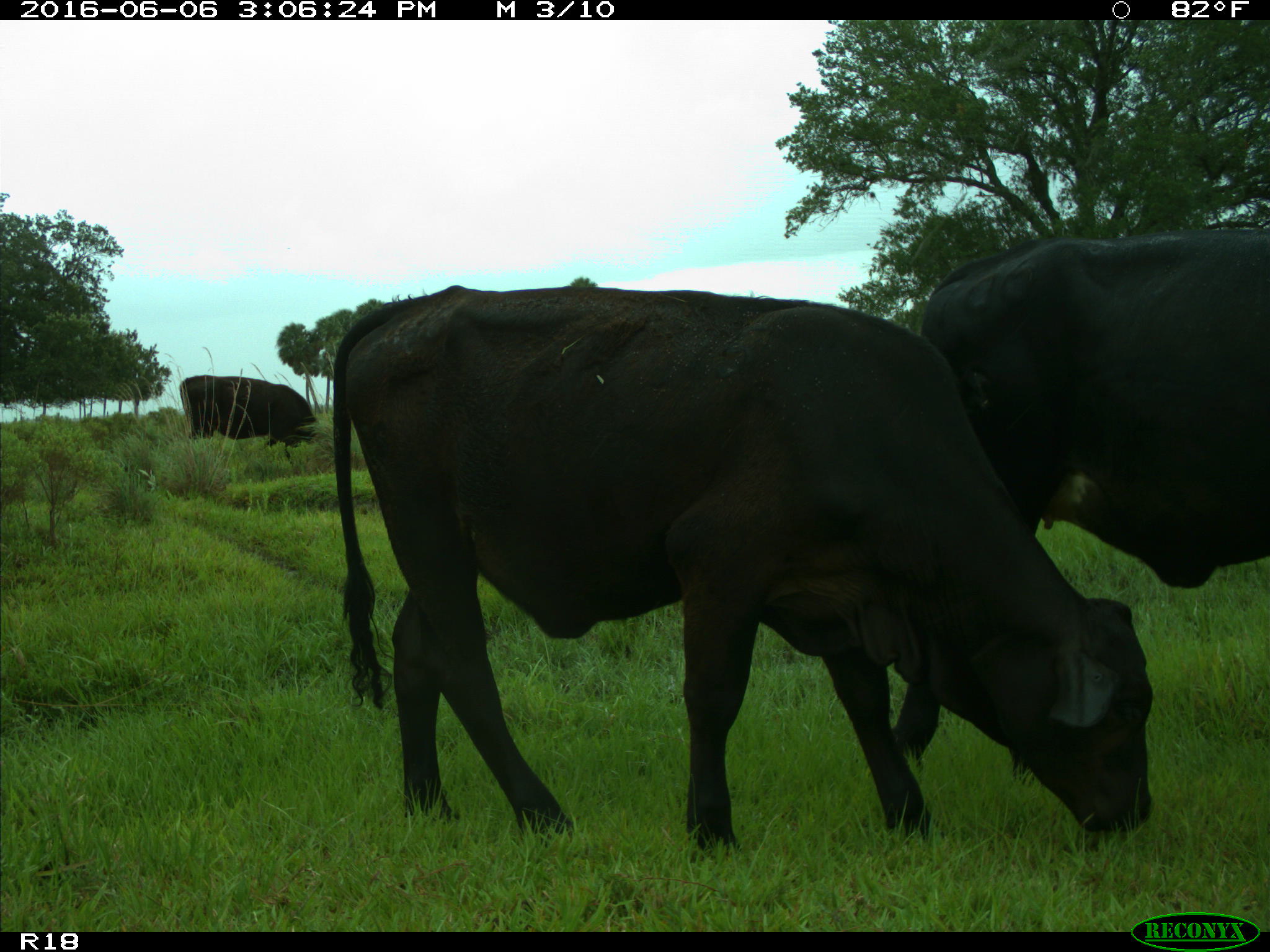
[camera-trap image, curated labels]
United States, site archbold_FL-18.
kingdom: Animalia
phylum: Chordata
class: Mammalia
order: Artiodactyla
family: Bovidae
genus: Bos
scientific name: Bos taurus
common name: domestic cow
Bos taurus (domestic cow).